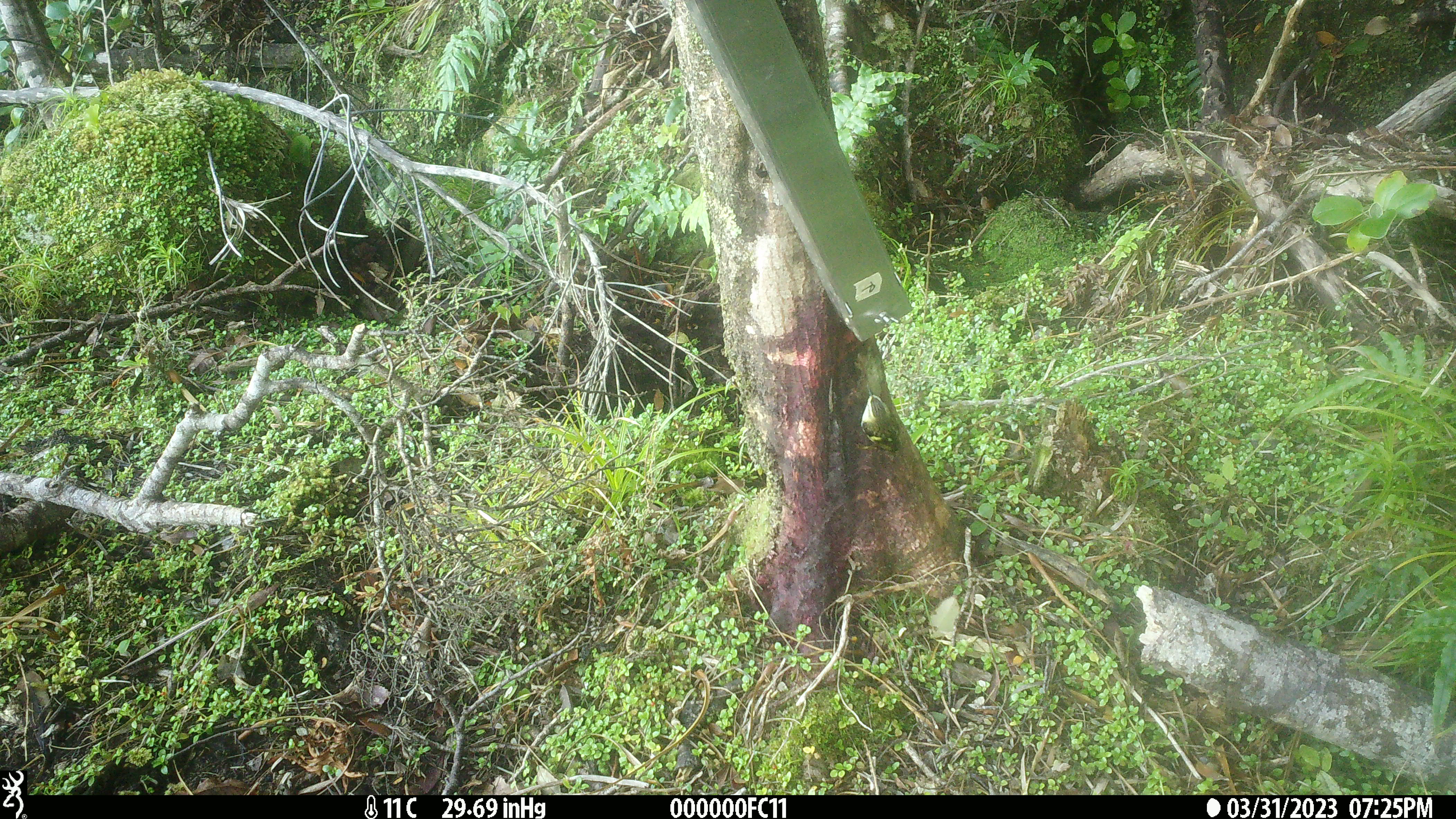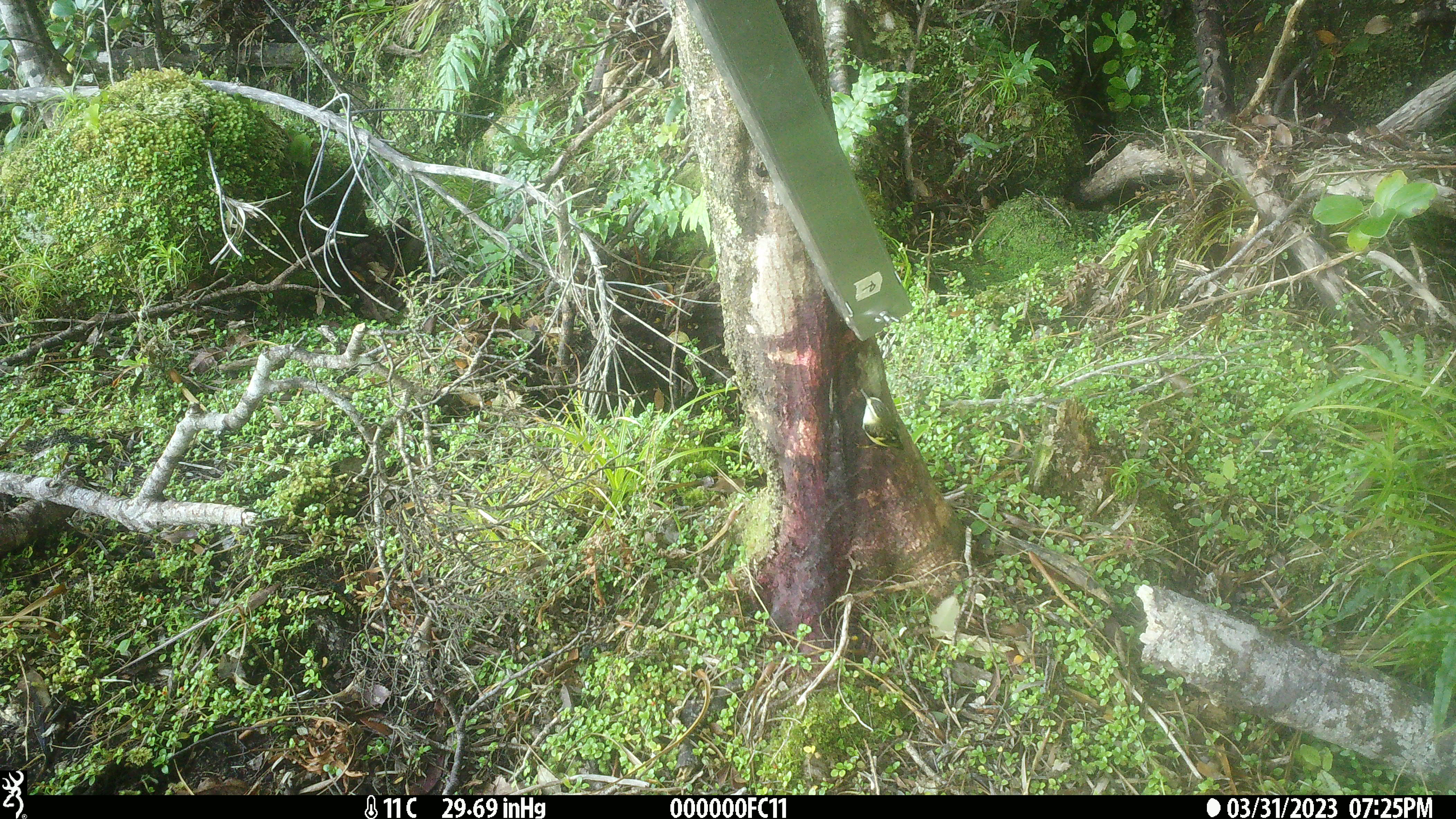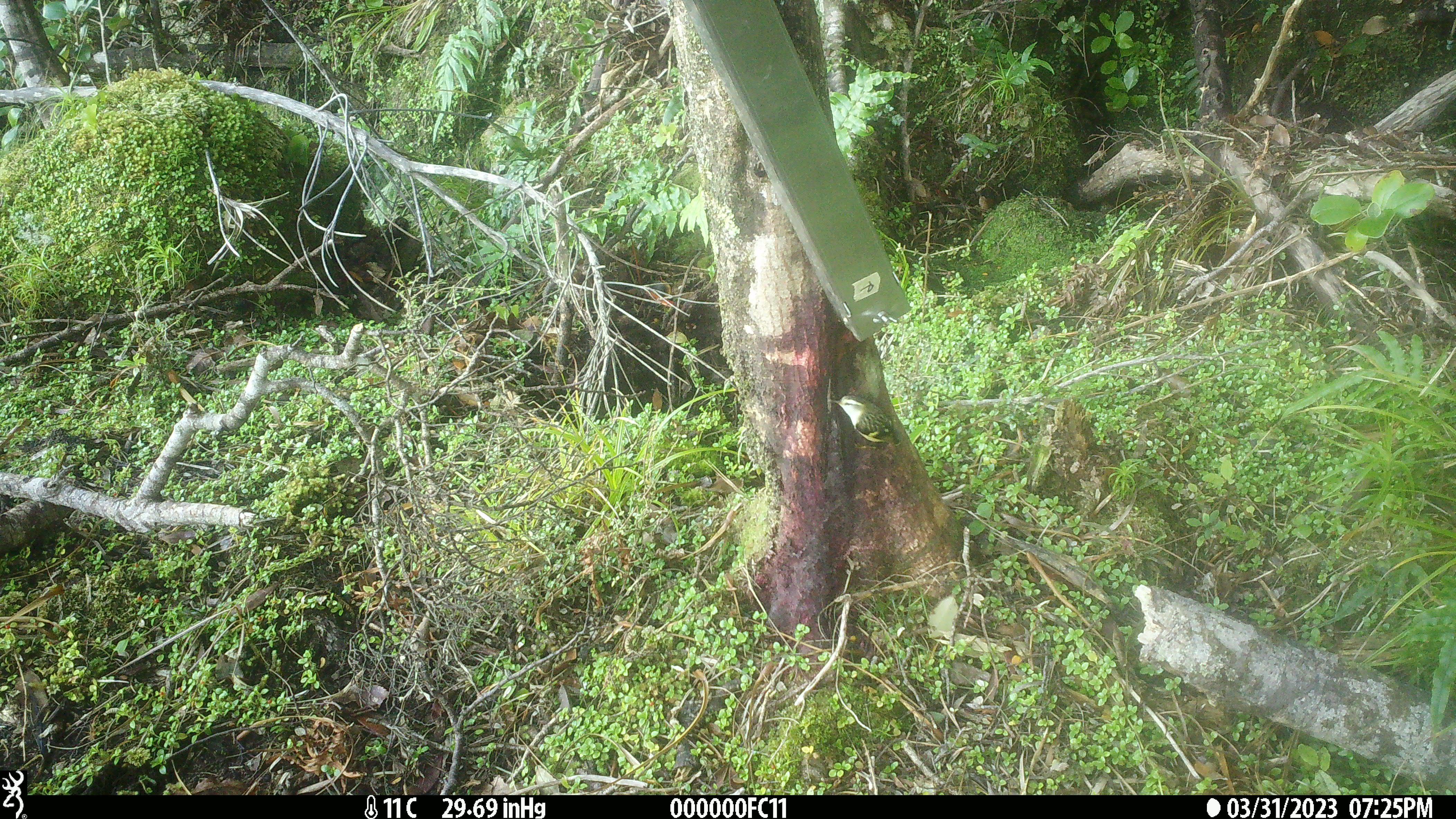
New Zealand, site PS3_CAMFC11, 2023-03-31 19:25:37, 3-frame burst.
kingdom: Animalia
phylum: Chordata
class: Aves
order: Passeriformes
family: Acanthisittidae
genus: Acanthisitta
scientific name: Acanthisitta chloris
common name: rifleman